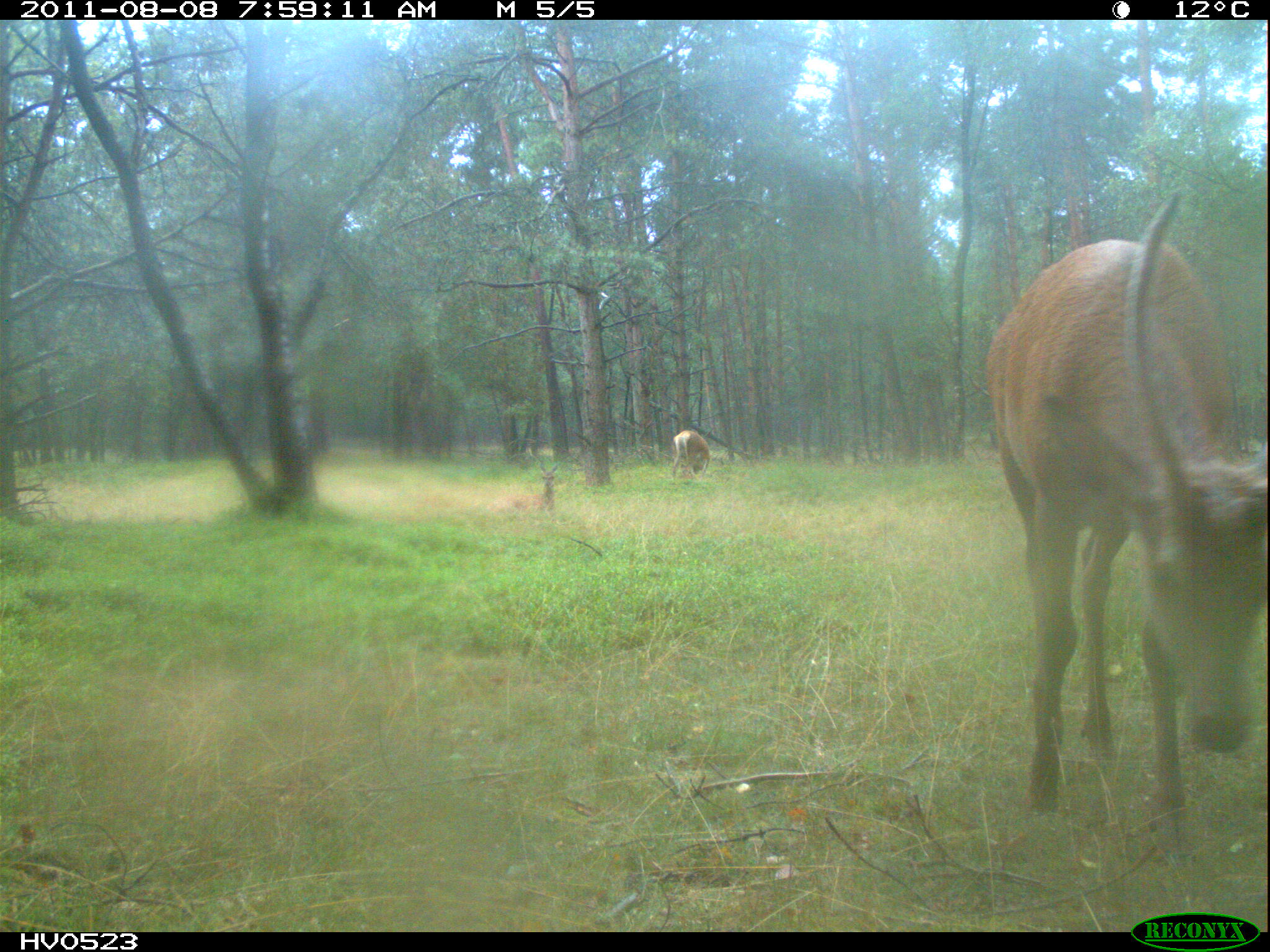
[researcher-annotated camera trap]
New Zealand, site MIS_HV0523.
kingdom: Animalia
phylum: Chordata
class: Mammalia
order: Artiodactyla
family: Cervidae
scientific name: Cervidae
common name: deer